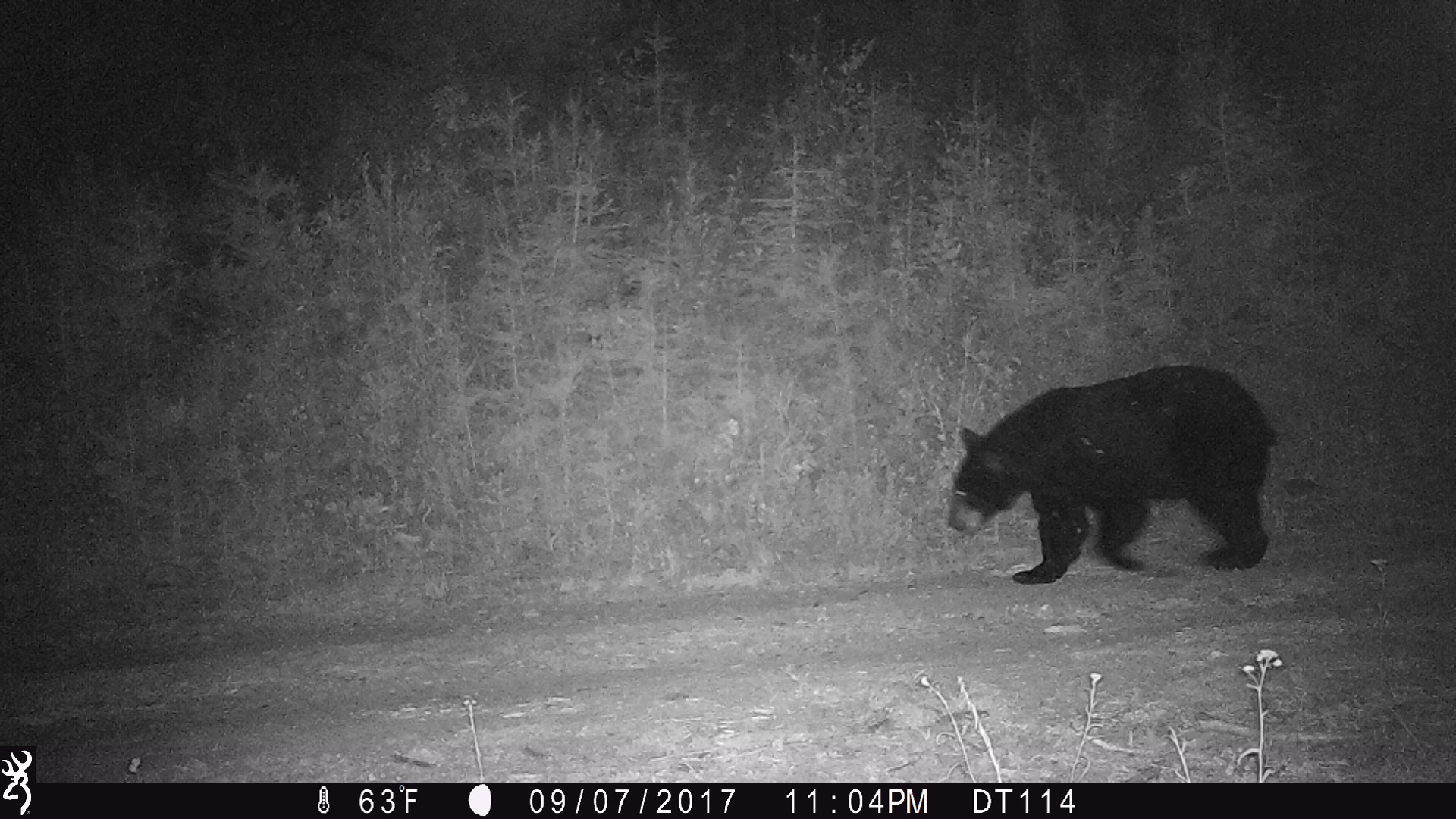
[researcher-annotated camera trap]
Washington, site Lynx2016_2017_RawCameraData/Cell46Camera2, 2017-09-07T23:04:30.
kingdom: Animalia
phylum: Chordata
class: Mammalia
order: Carnivora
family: Ursidae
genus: Ursus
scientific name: Ursus americanus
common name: american black bear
Ursus americanus (american black bear). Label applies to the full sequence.